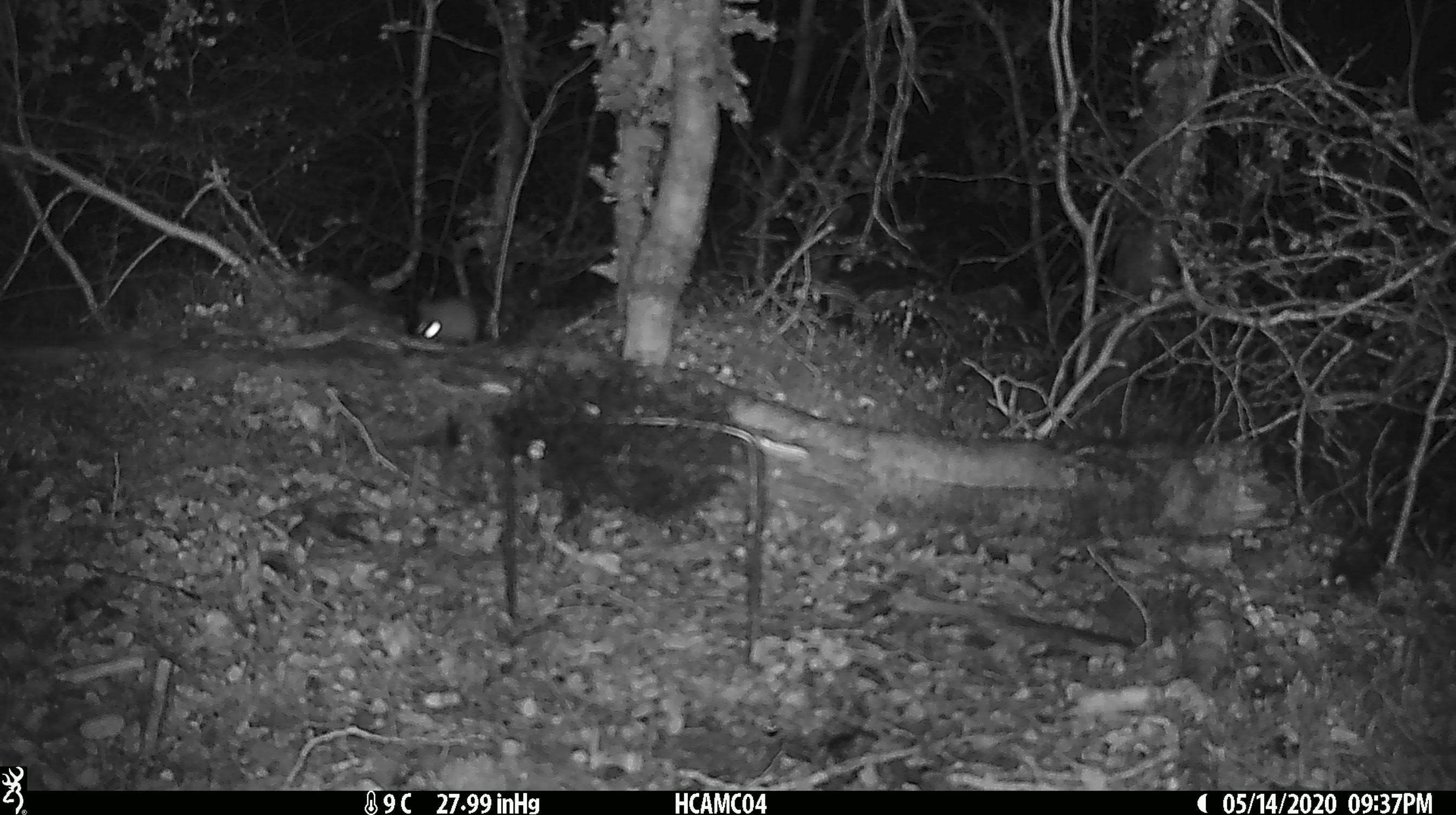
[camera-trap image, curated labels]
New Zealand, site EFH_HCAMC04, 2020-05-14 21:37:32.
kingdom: Animalia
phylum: Chordata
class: Mammalia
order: Rodentia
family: Muridae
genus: Mus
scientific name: Mus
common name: mouse